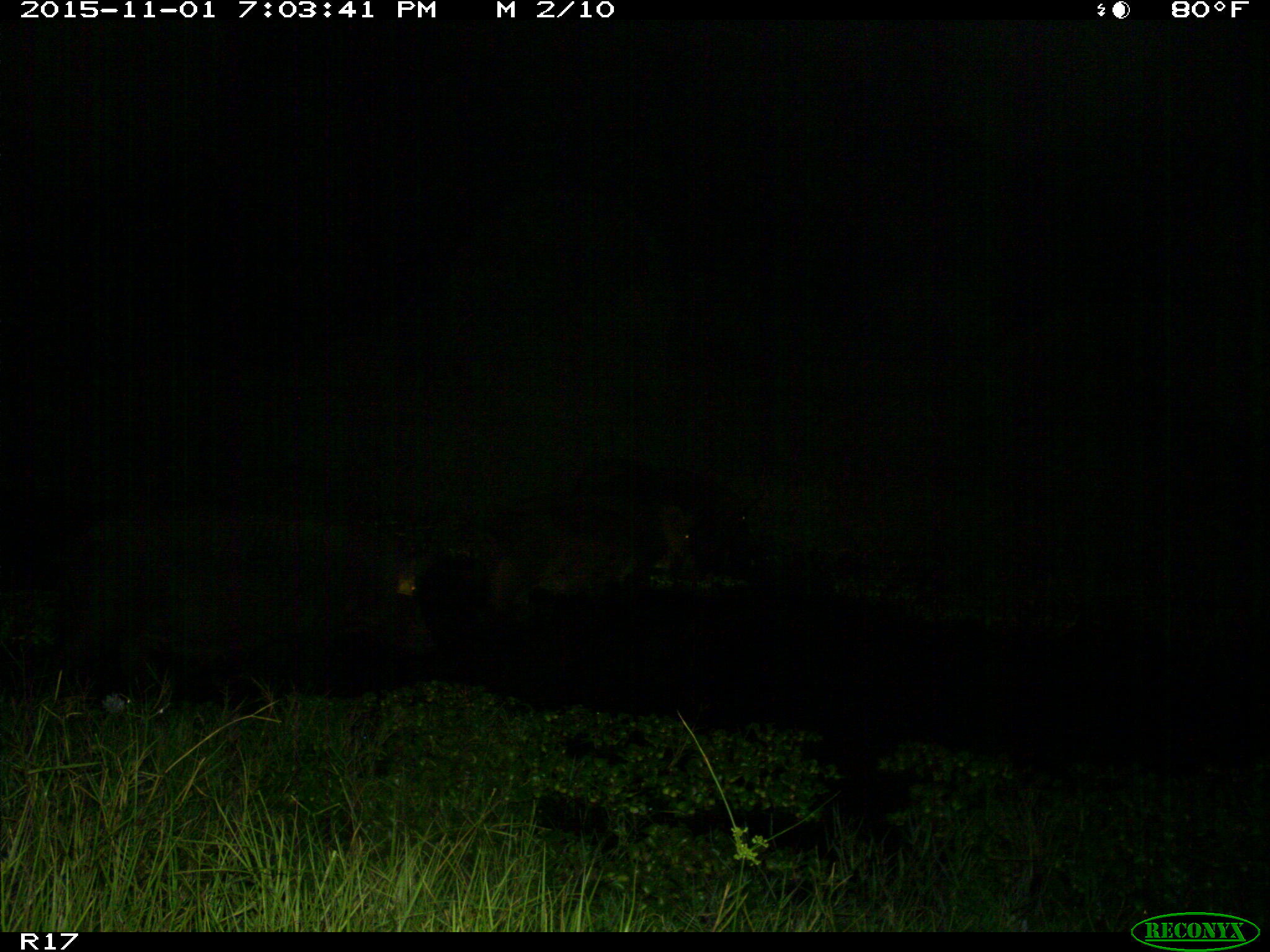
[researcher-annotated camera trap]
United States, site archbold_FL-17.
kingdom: Animalia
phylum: Chordata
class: Mammalia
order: Artiodactyla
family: Suidae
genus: Sus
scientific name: Sus scrofa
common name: wild boar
Sus scrofa (wild boar).